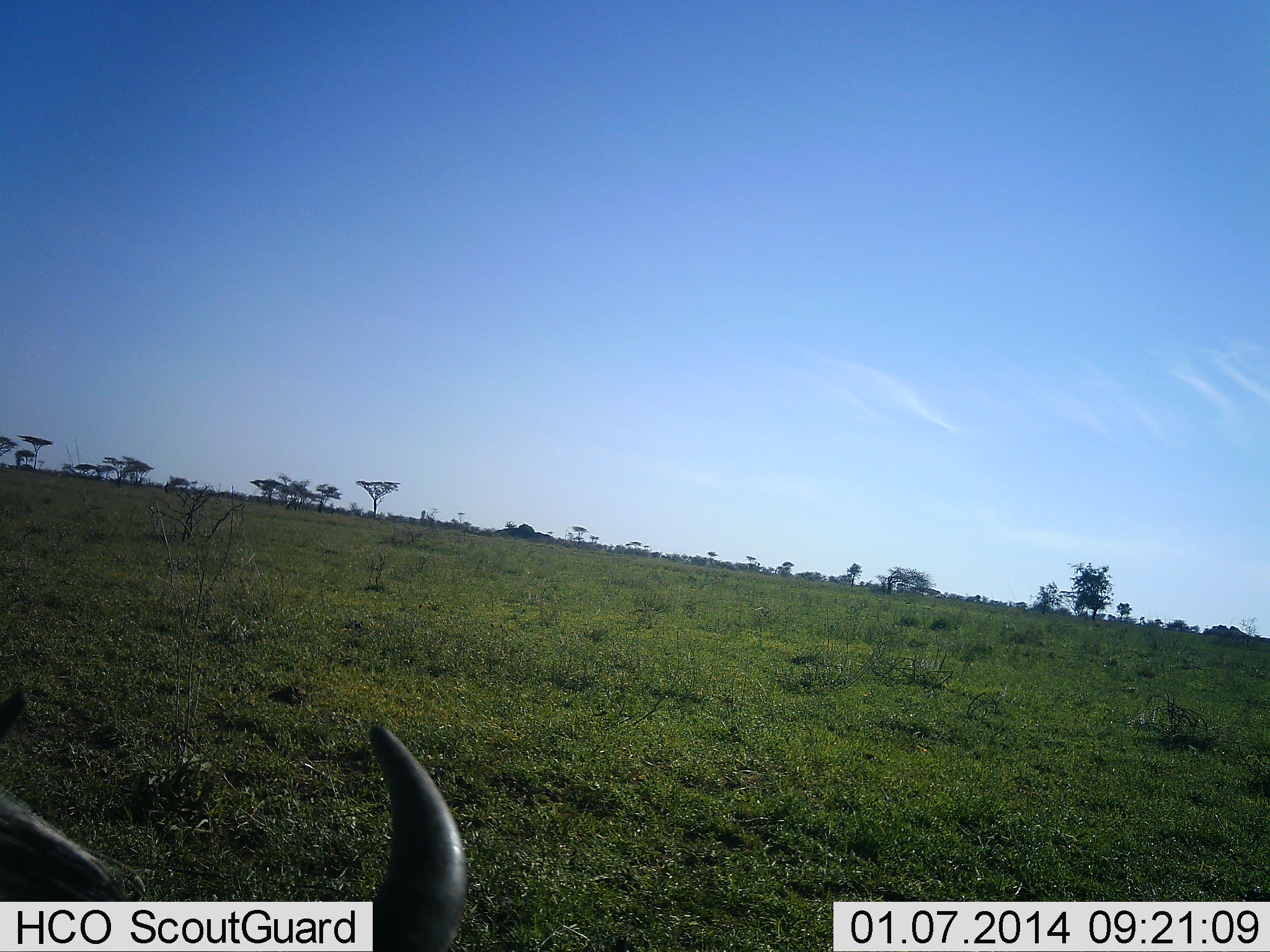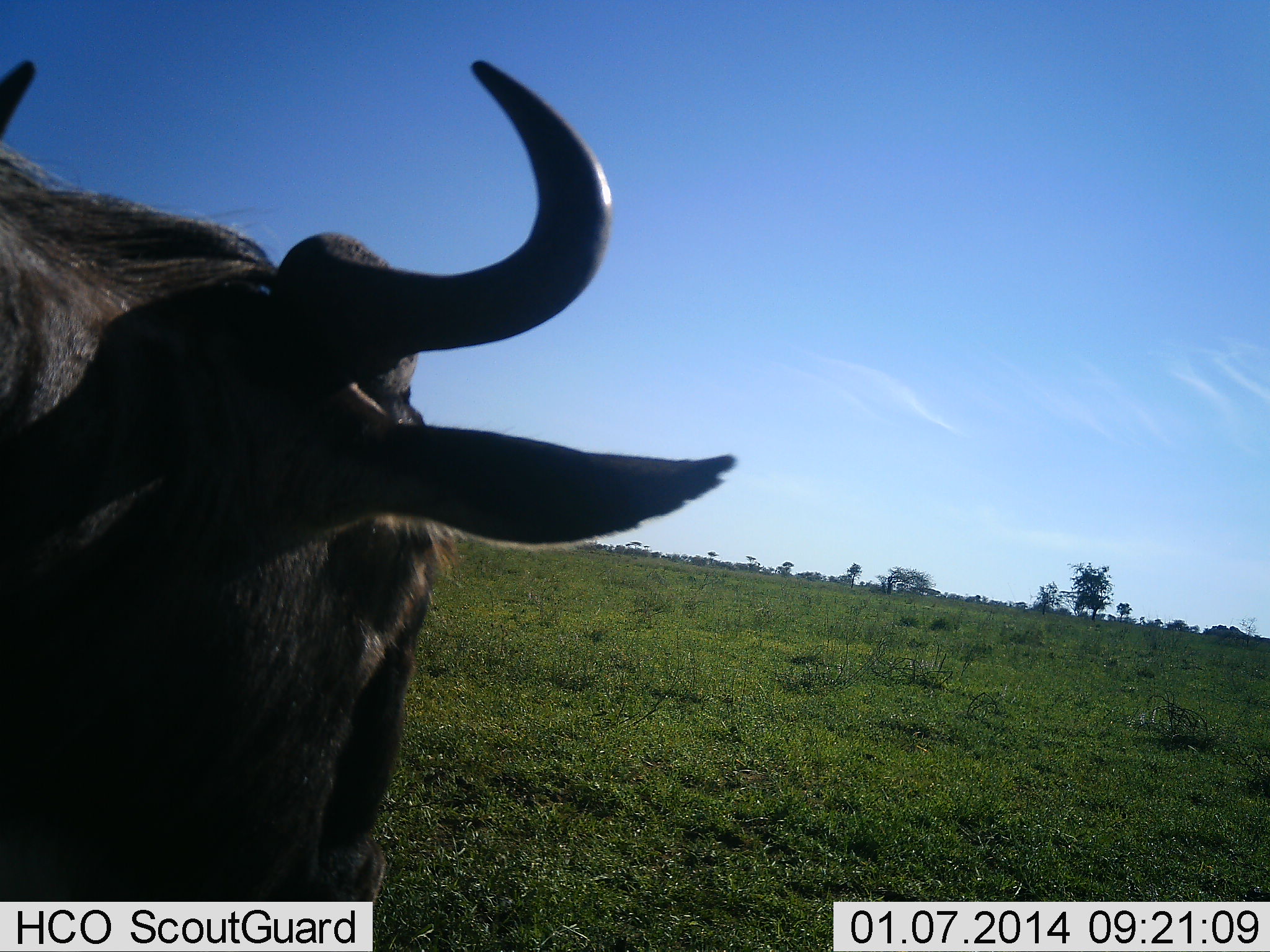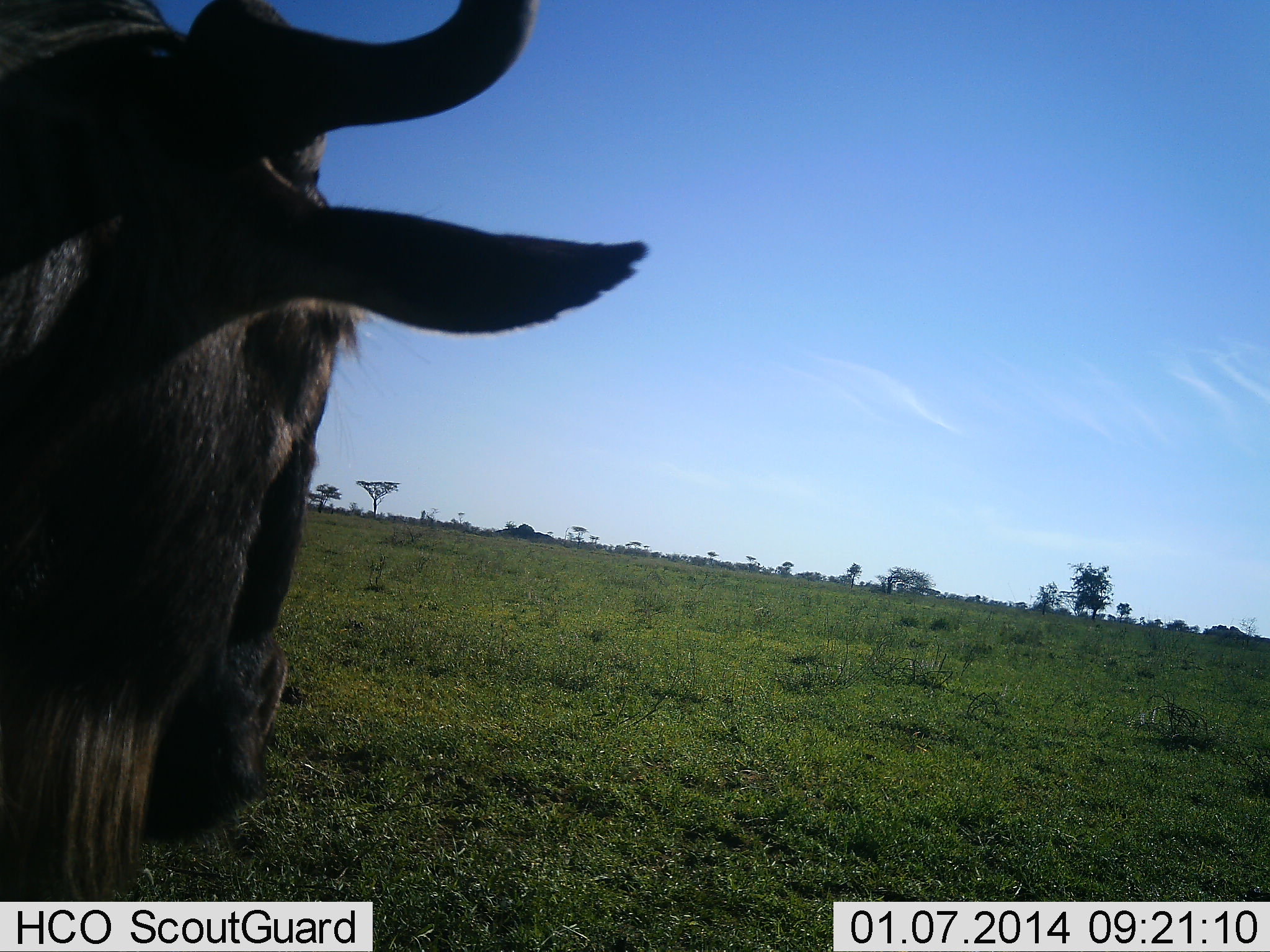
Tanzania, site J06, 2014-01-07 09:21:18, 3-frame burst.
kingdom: Animalia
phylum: Chordata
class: Mammalia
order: Artiodactyla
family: Bovidae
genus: Connochaetes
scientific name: Connochaetes taurinus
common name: blue wildebeest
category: wildebeest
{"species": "wildebeest (blue wildebeest) (Connochaetes taurinus)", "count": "1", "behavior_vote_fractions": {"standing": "70%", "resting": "0%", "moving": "0%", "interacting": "0%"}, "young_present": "0%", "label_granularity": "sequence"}